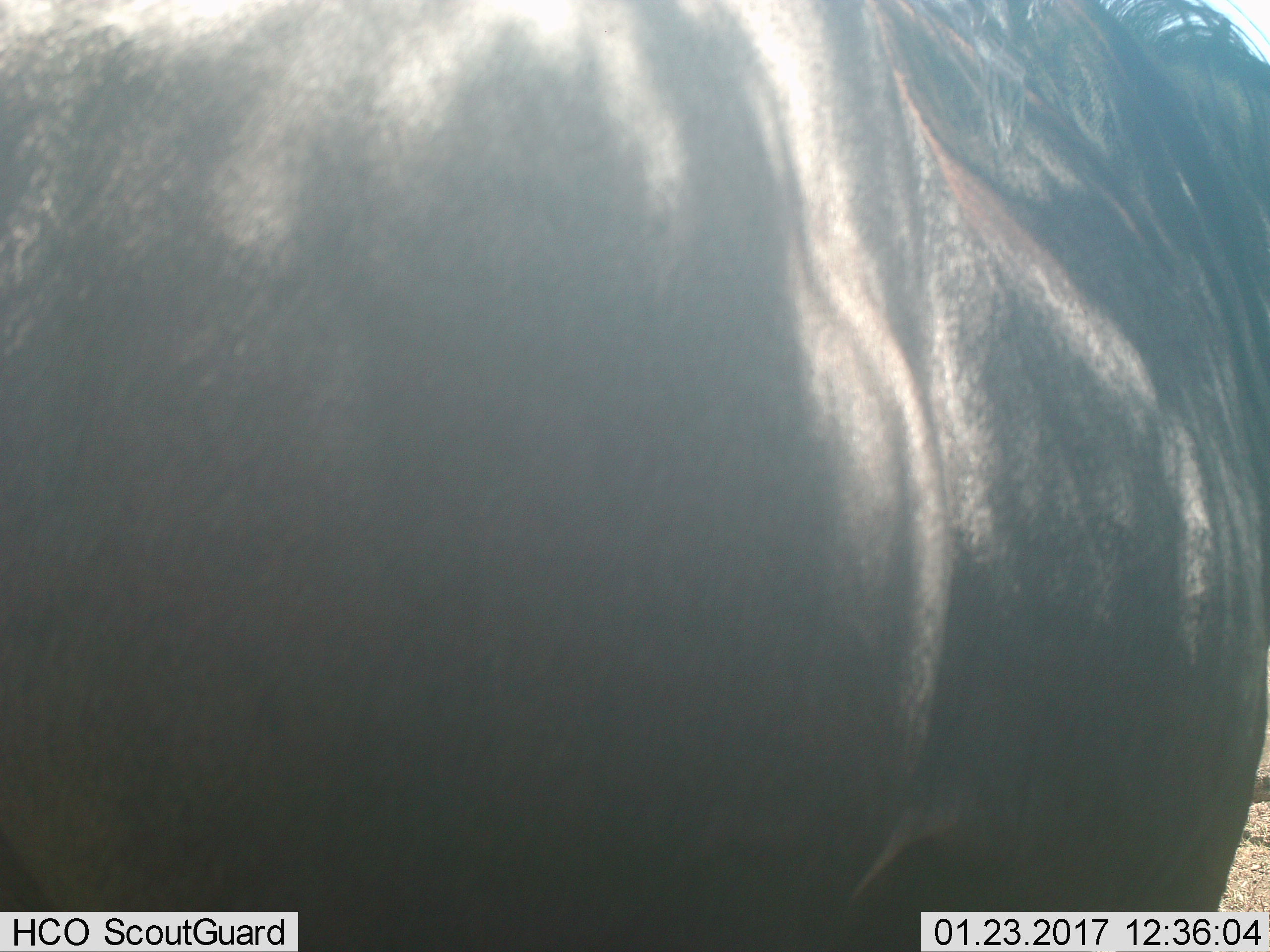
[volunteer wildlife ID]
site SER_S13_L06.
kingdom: Animalia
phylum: Chordata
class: Mammalia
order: Artiodactyla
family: Bovidae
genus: Connochaetes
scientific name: Connochaetes taurinus taurinus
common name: blue wildebeest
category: wildebeestblue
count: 1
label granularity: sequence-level